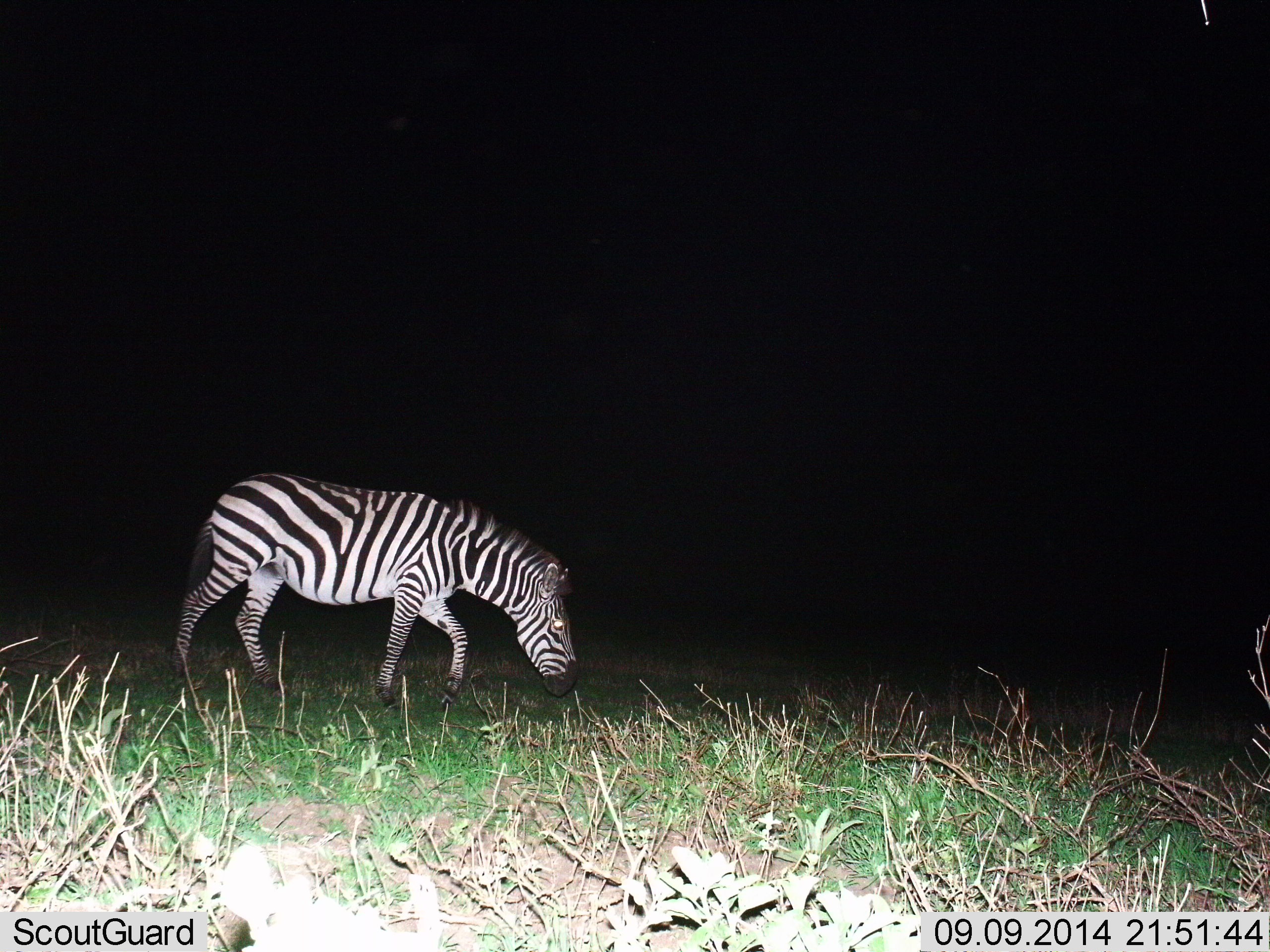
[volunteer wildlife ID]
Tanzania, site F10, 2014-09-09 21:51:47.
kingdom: Animalia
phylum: Chordata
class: Mammalia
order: Perissodactyla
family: Equidae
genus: Equus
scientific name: Equus quagga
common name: plains zebra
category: zebra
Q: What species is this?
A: Zebra (plains zebra) (Equus quagga).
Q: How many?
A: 1.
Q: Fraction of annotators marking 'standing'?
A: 0%.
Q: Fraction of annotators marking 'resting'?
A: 0%.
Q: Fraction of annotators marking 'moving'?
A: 40%.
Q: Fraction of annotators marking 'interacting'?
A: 0%.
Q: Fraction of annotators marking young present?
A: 0%.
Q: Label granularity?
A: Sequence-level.